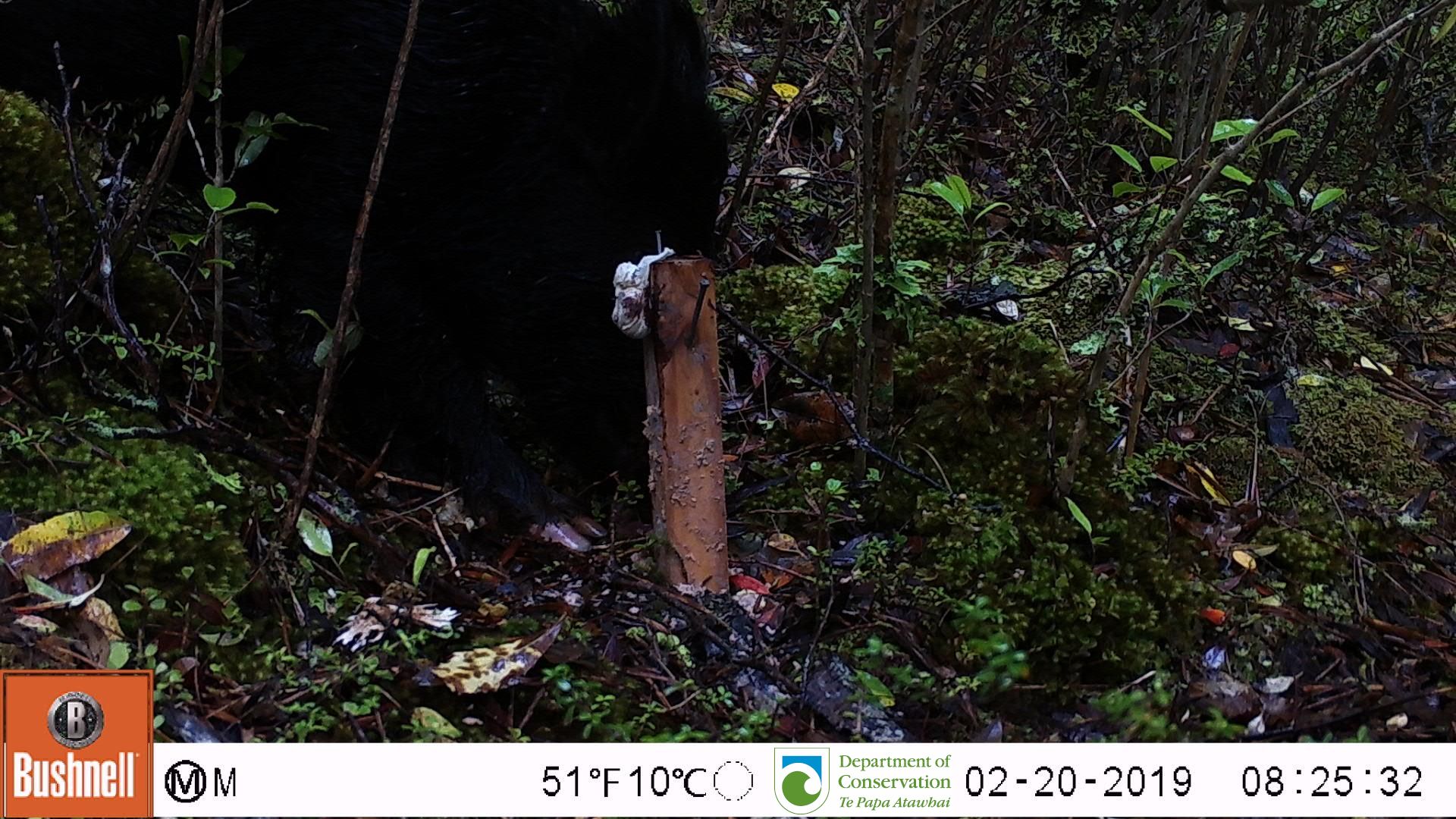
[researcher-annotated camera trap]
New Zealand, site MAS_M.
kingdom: Animalia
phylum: Chordata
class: Mammalia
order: Artiodactyla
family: Suidae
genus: Sus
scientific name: Sus scrofa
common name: pig